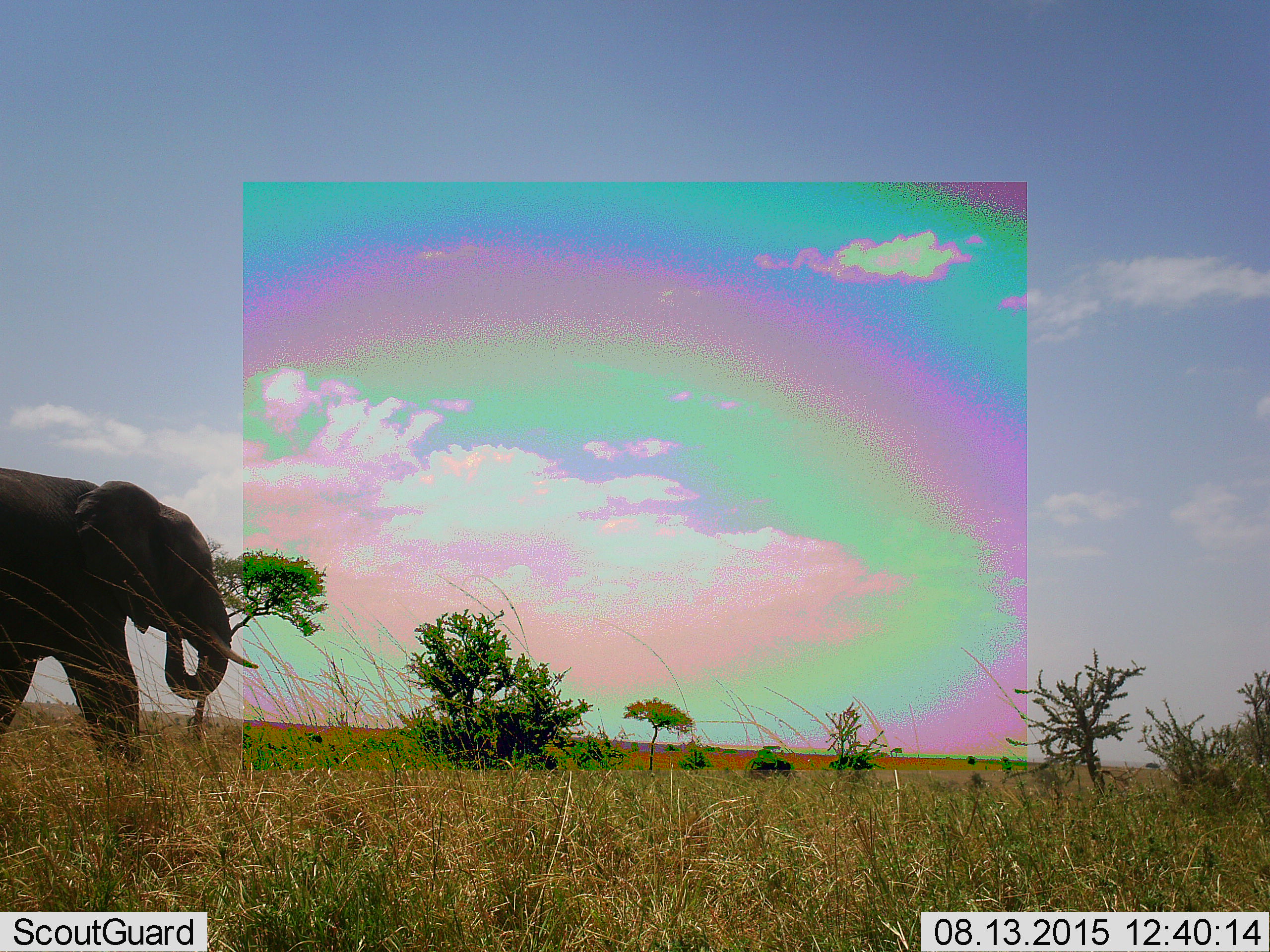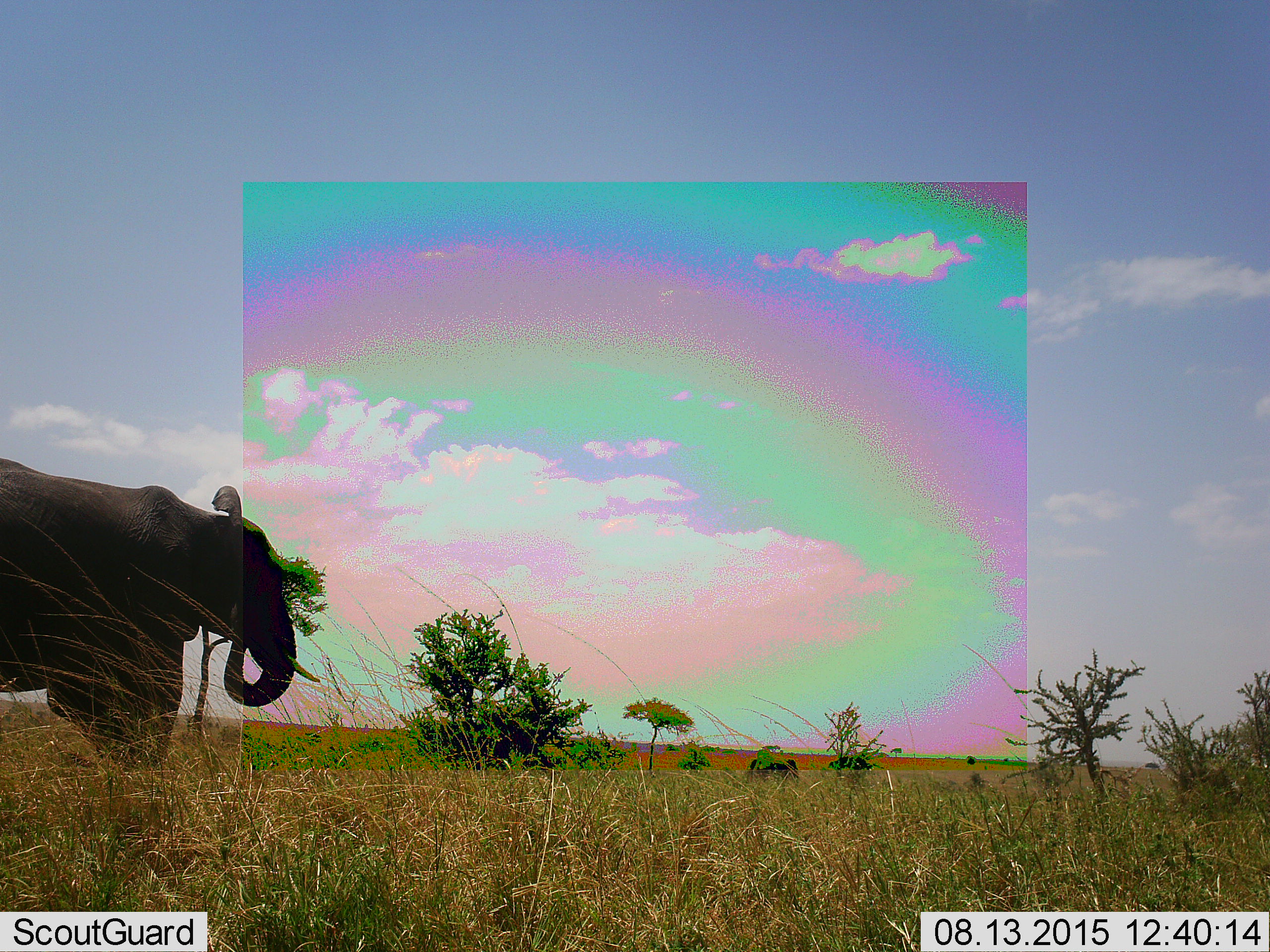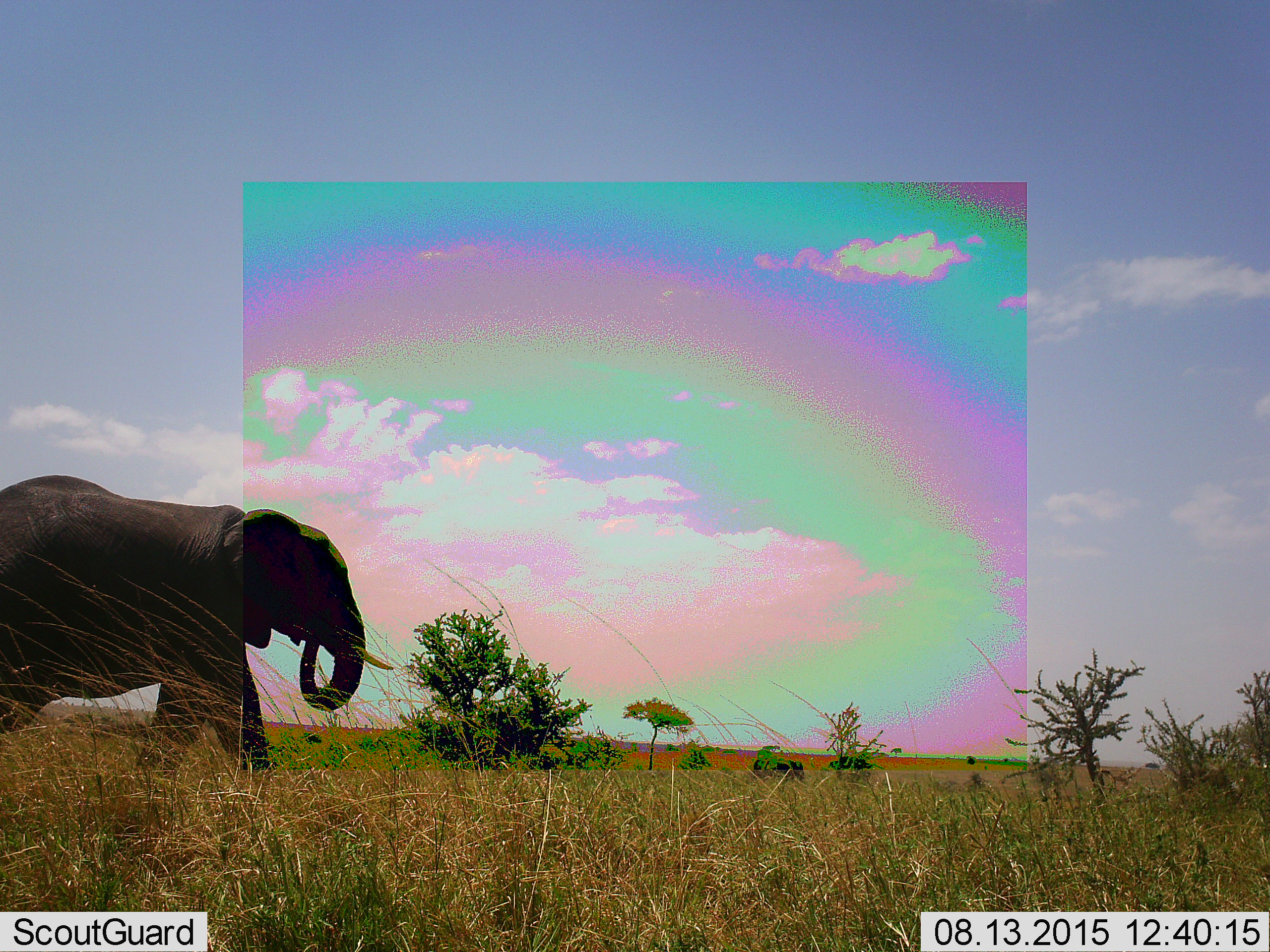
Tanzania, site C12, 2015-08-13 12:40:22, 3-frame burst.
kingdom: Animalia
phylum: Chordata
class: Mammalia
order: Proboscidea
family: Elephantidae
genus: Loxodonta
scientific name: Loxodonta africana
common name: african bush elephant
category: elephant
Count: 1.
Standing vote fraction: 20%.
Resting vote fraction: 0%.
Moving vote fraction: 93%.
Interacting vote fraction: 0%.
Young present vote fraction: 0%.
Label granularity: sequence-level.